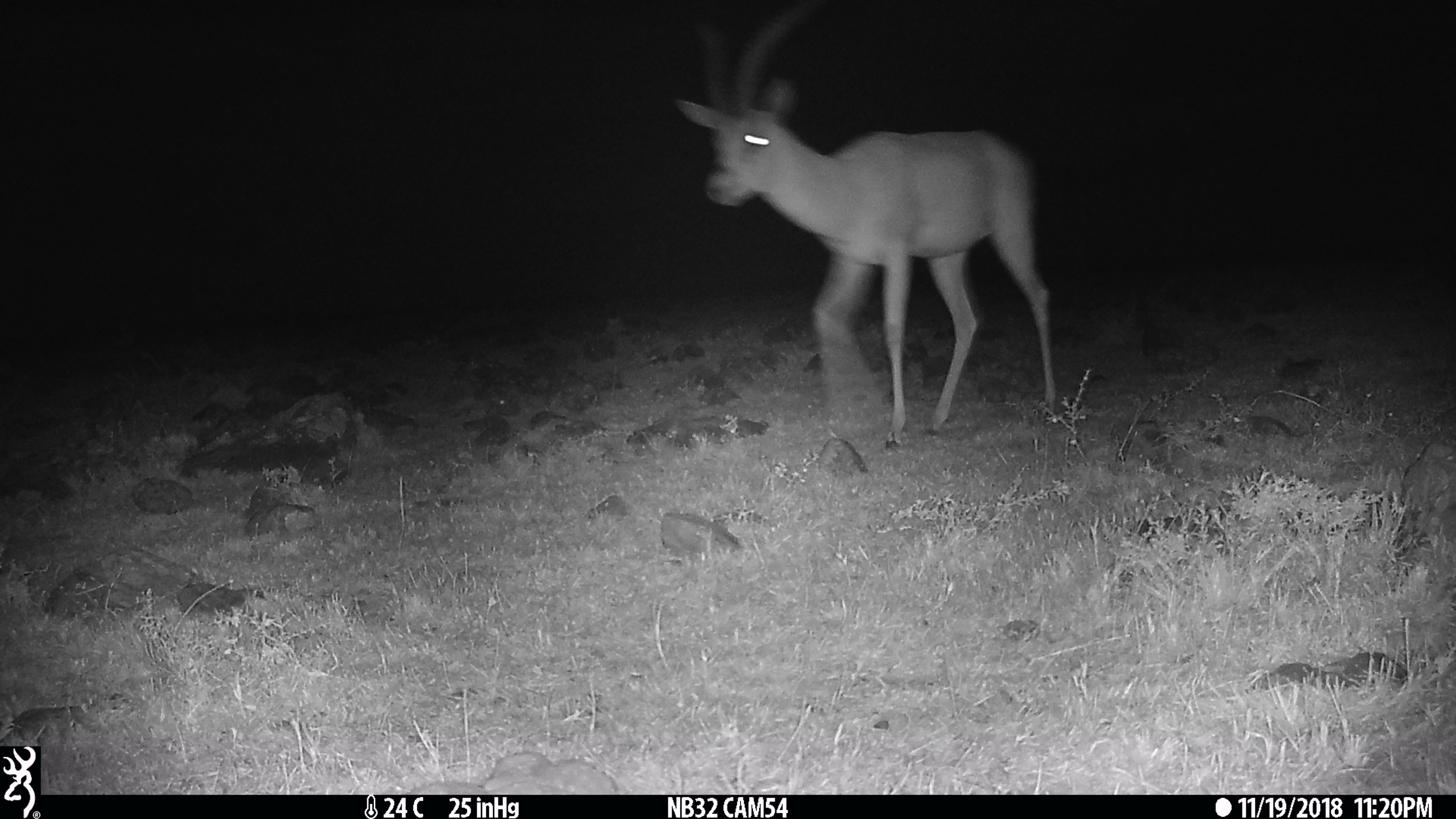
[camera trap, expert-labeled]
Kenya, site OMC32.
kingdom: Animalia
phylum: Chordata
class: Mammalia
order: Artiodactyla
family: Bovidae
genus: Aepyceros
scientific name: Aepyceros melampus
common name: impala